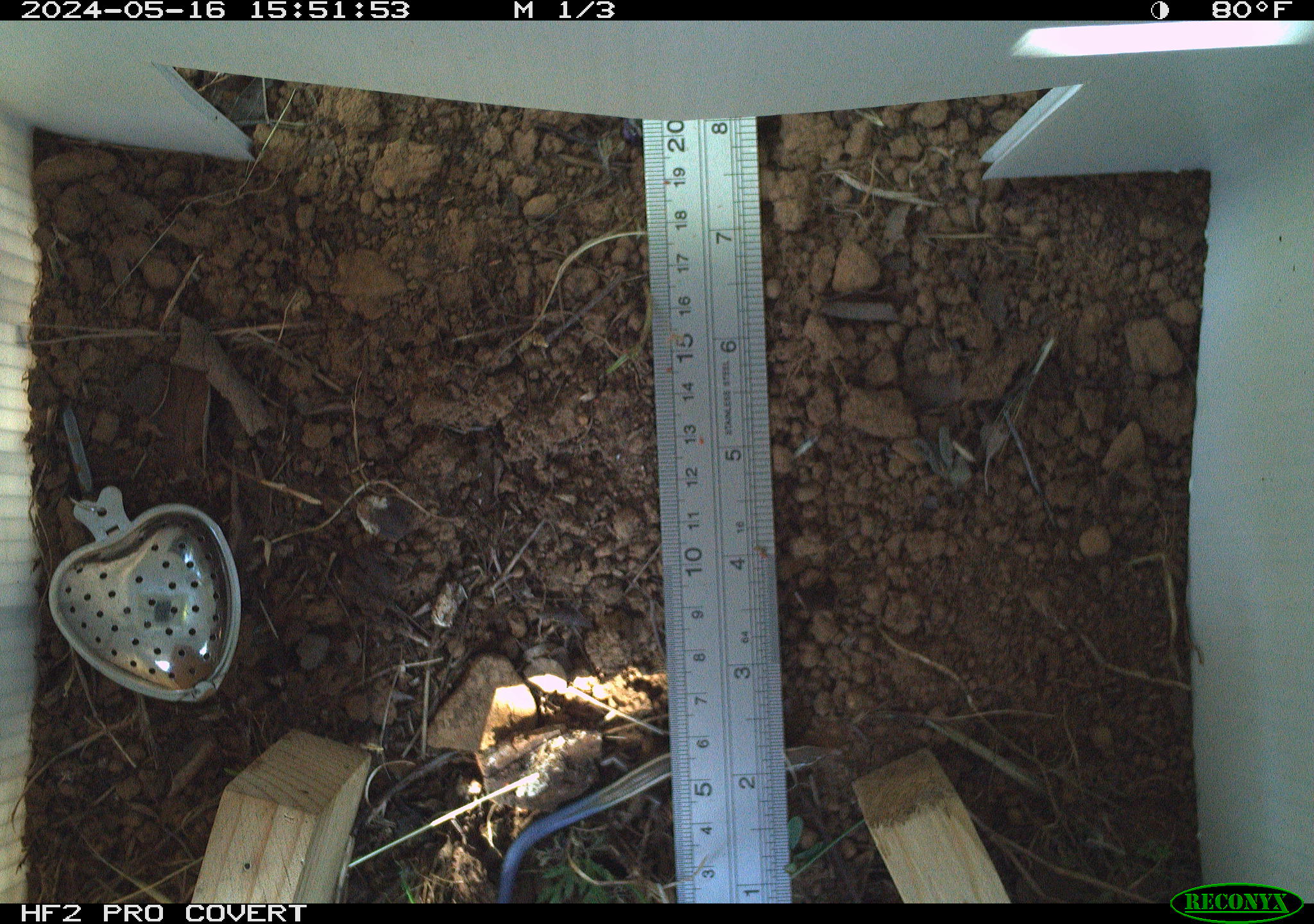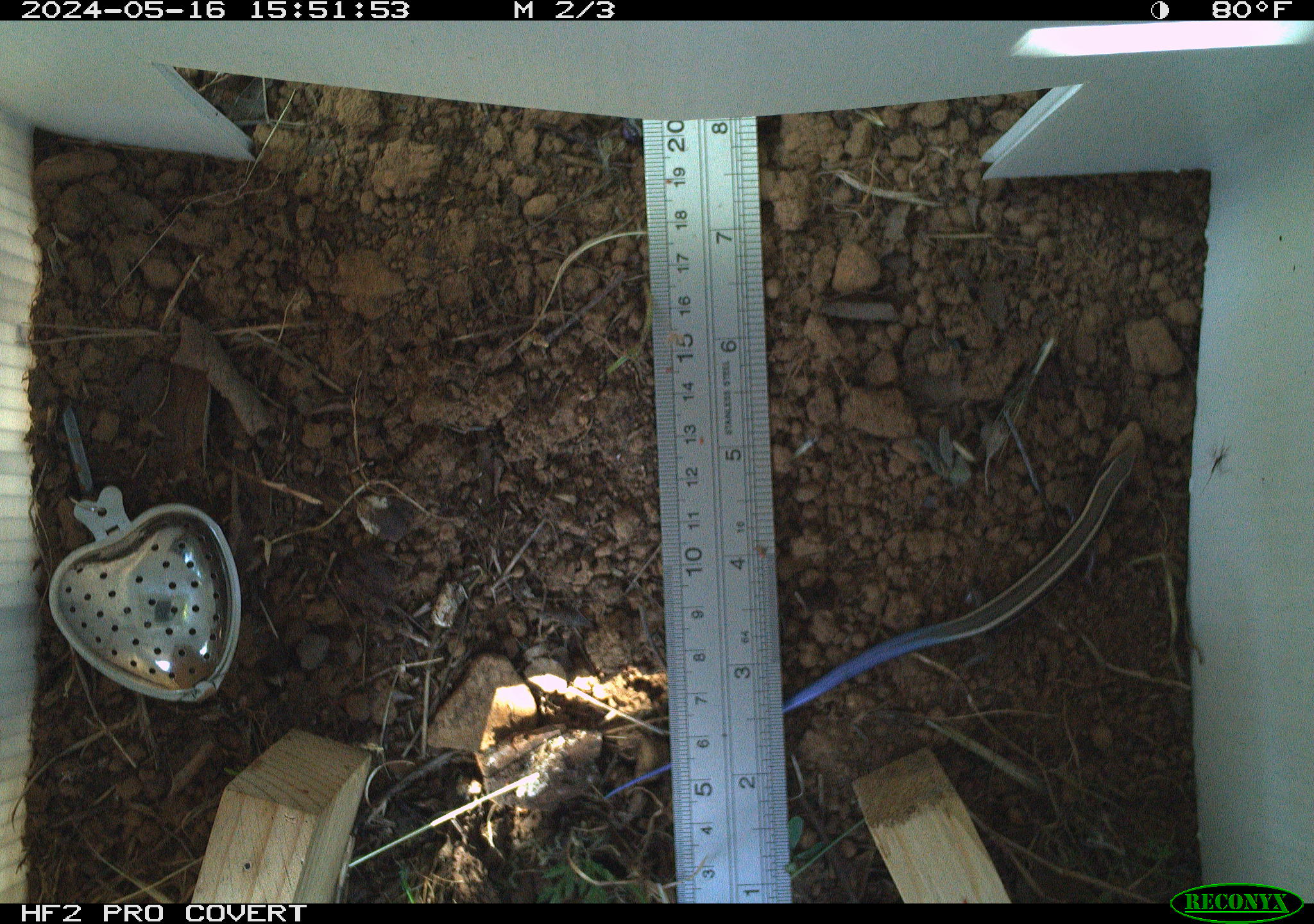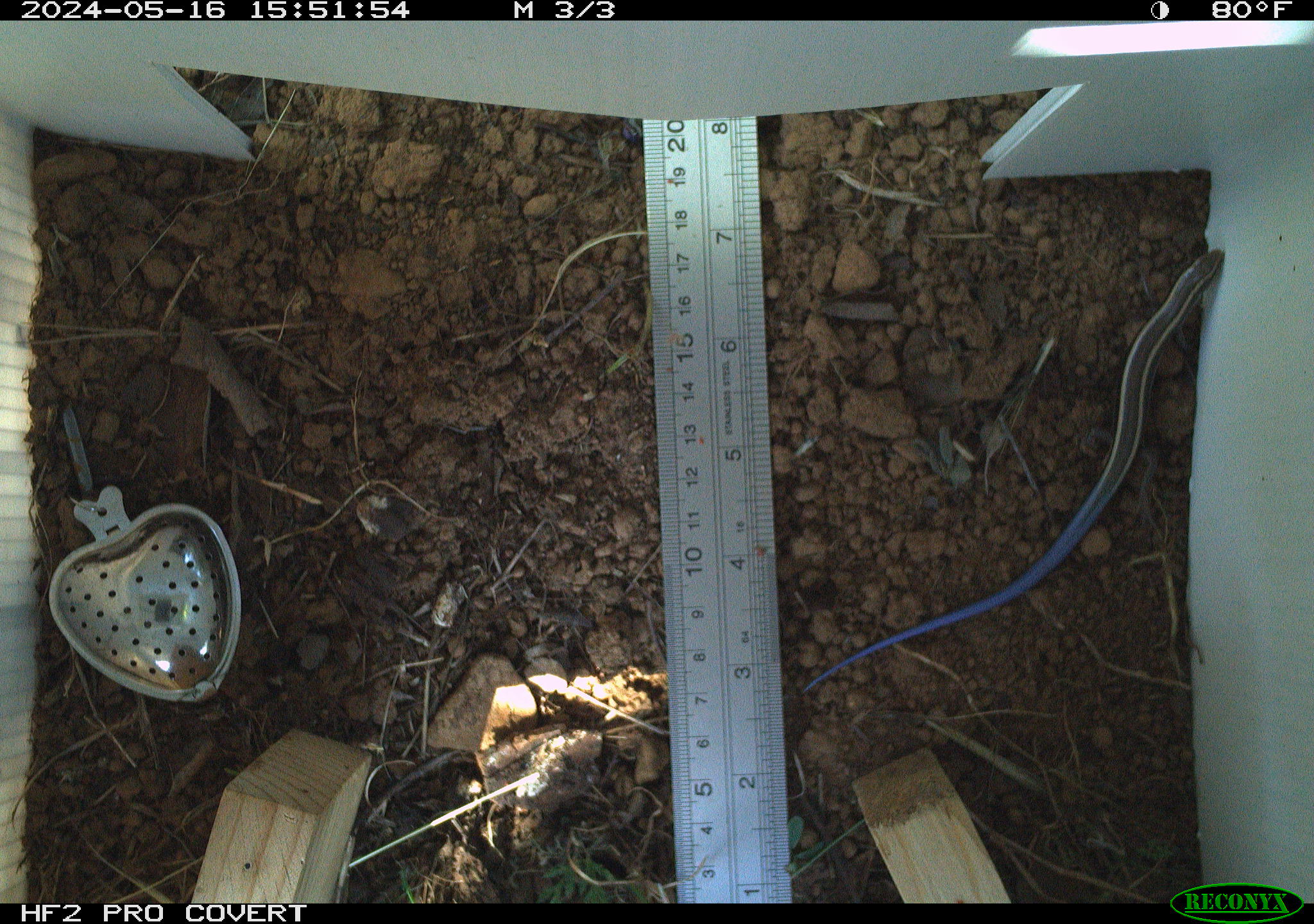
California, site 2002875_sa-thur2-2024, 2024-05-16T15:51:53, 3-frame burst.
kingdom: Animalia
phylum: Chordata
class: Reptilia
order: Squamata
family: Scincidae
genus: Plestiodon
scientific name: Plestiodon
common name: blue-tailed skinks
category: plestiodon species